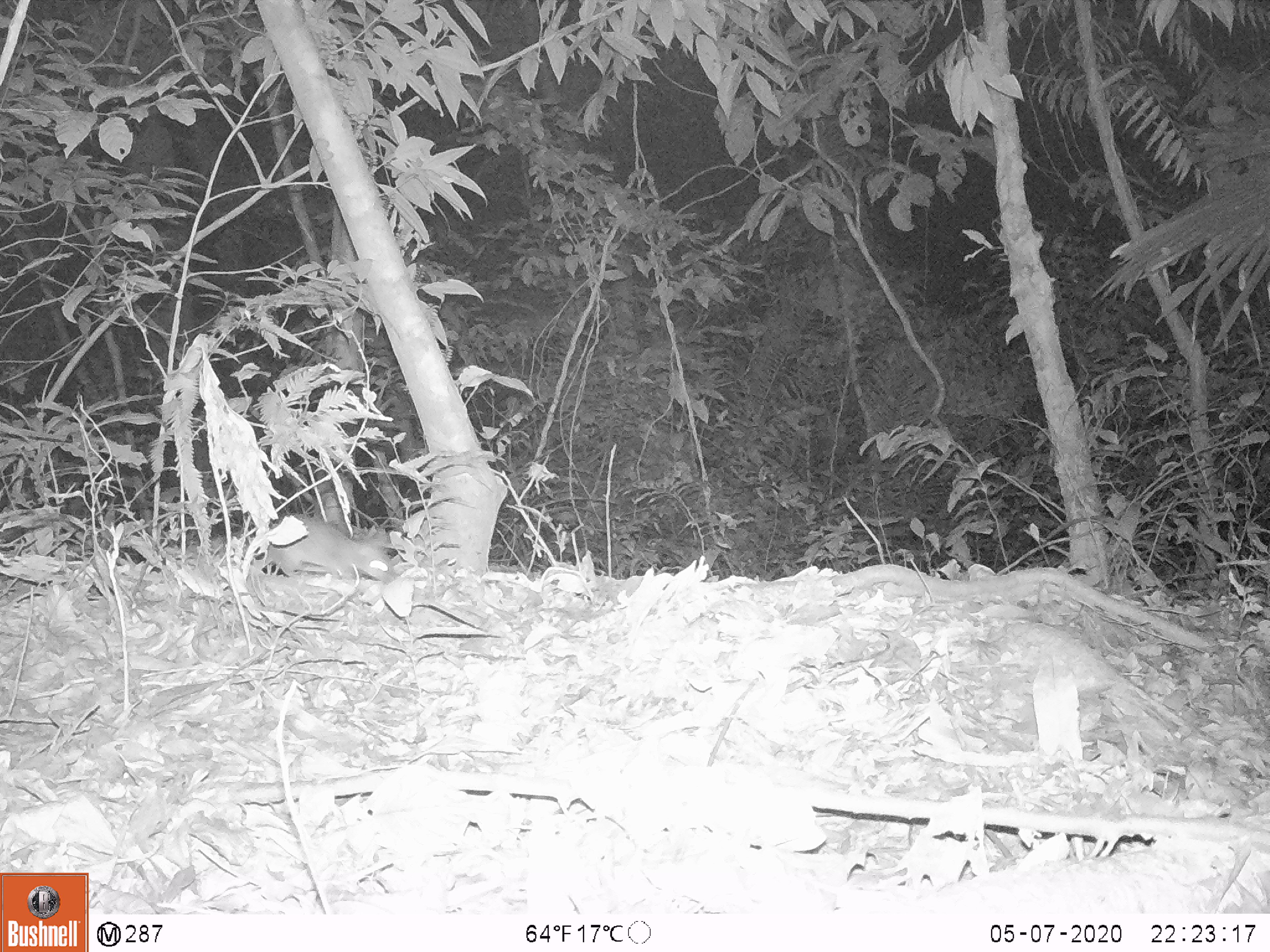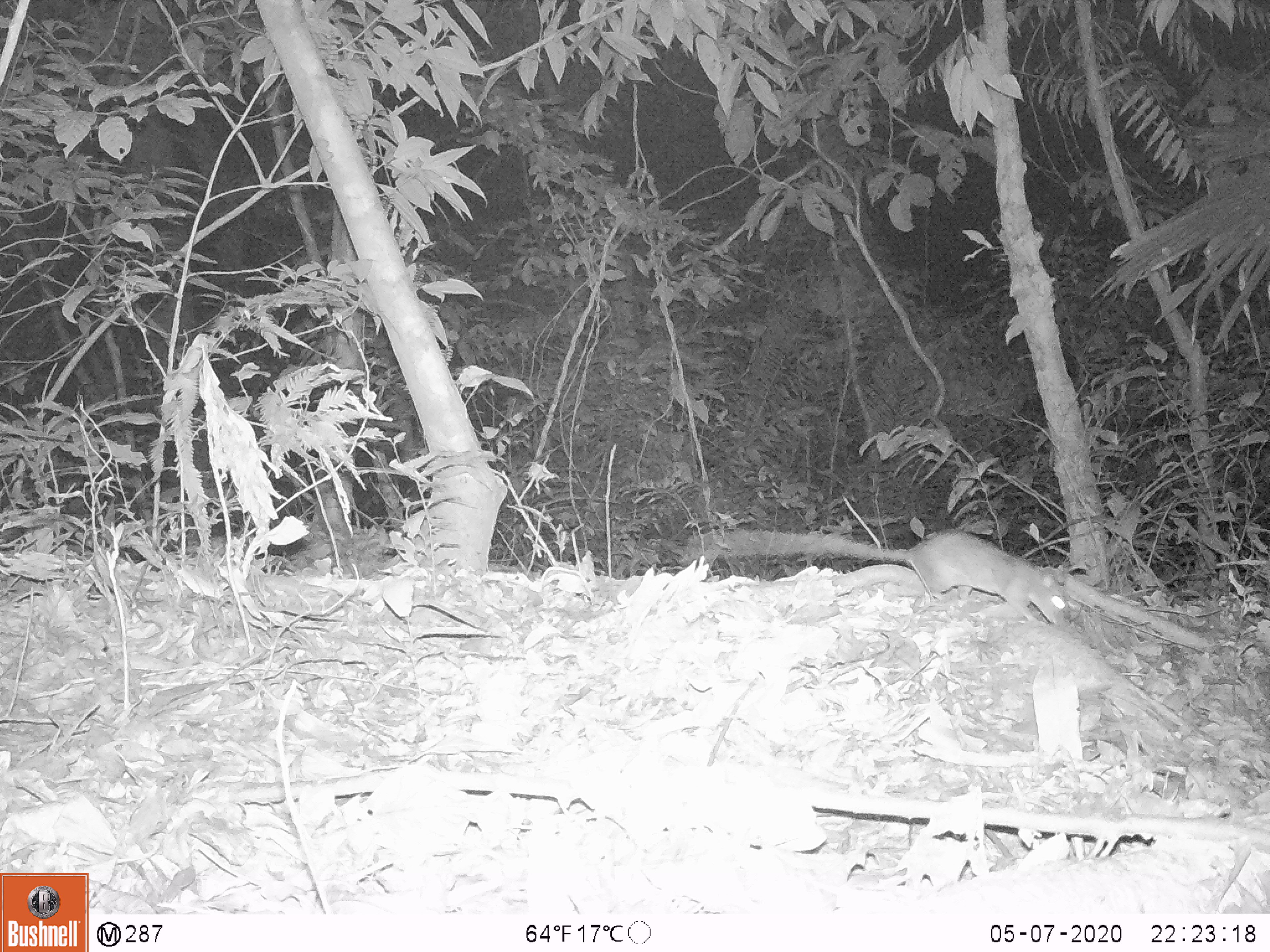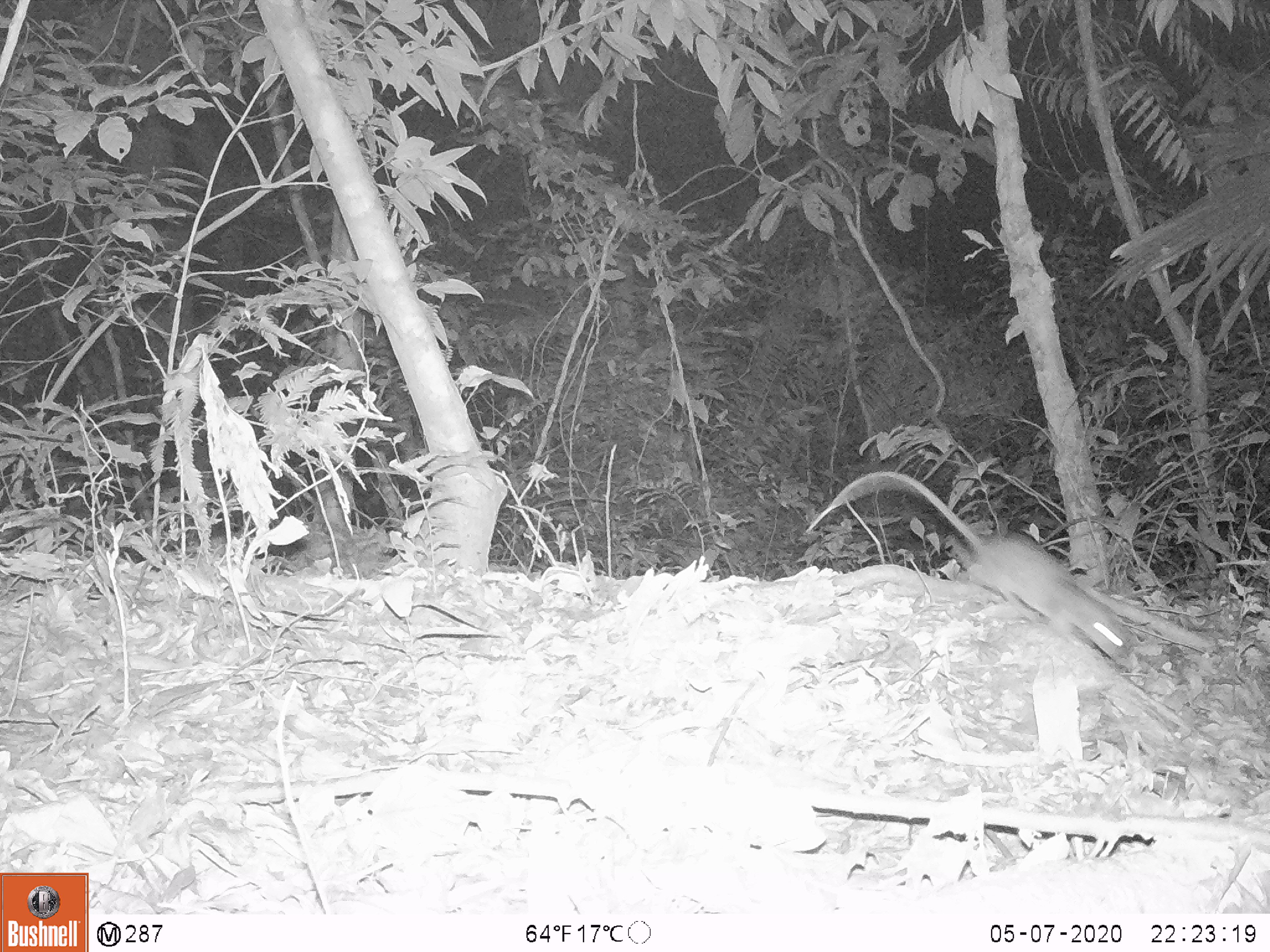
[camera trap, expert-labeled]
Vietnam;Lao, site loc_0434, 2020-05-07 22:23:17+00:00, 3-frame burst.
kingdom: Animalia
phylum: Chordata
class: Mammalia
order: Rodentia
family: Muridae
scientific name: Muridae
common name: old-world mice and rats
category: unidentified murid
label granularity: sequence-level